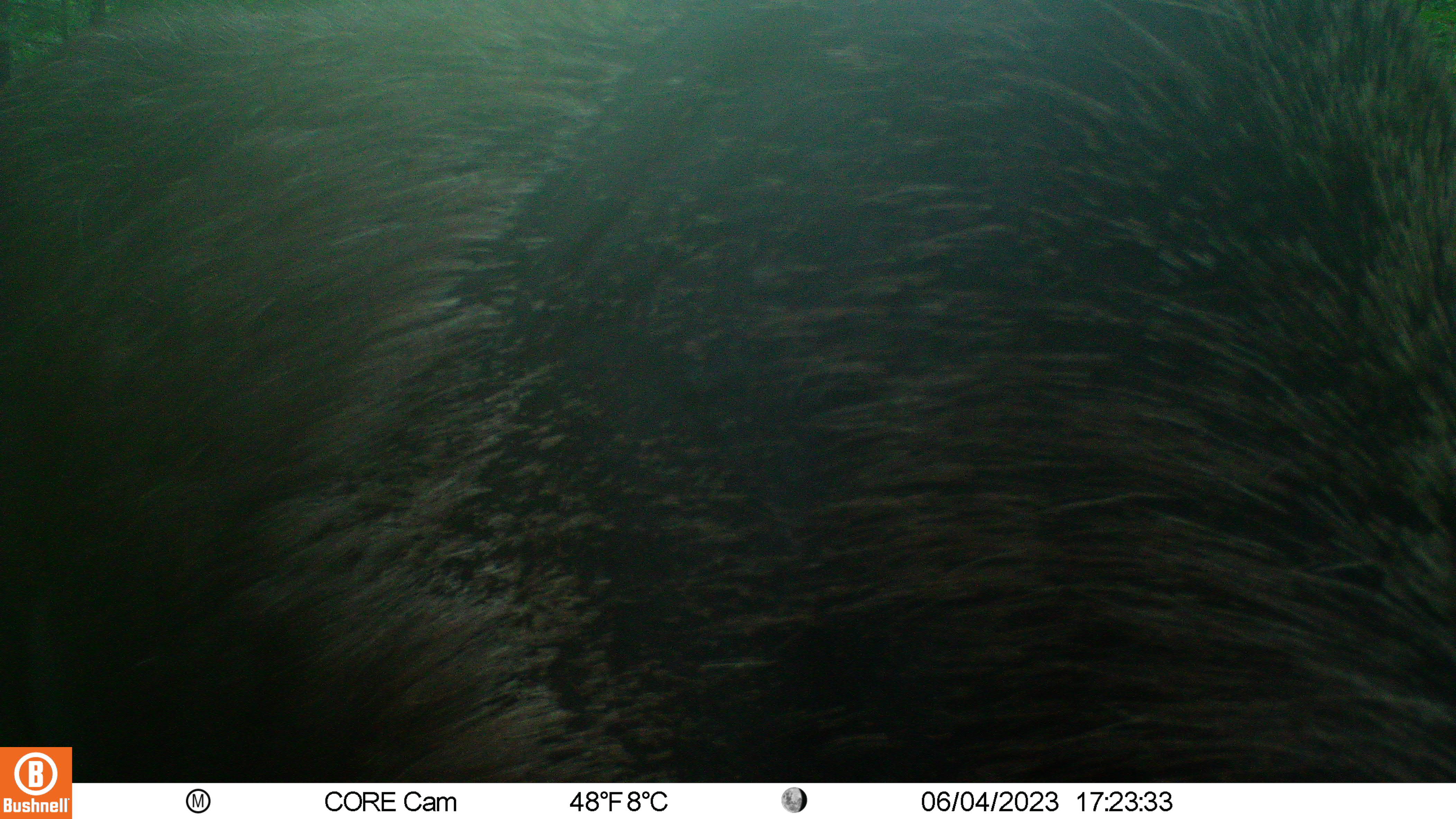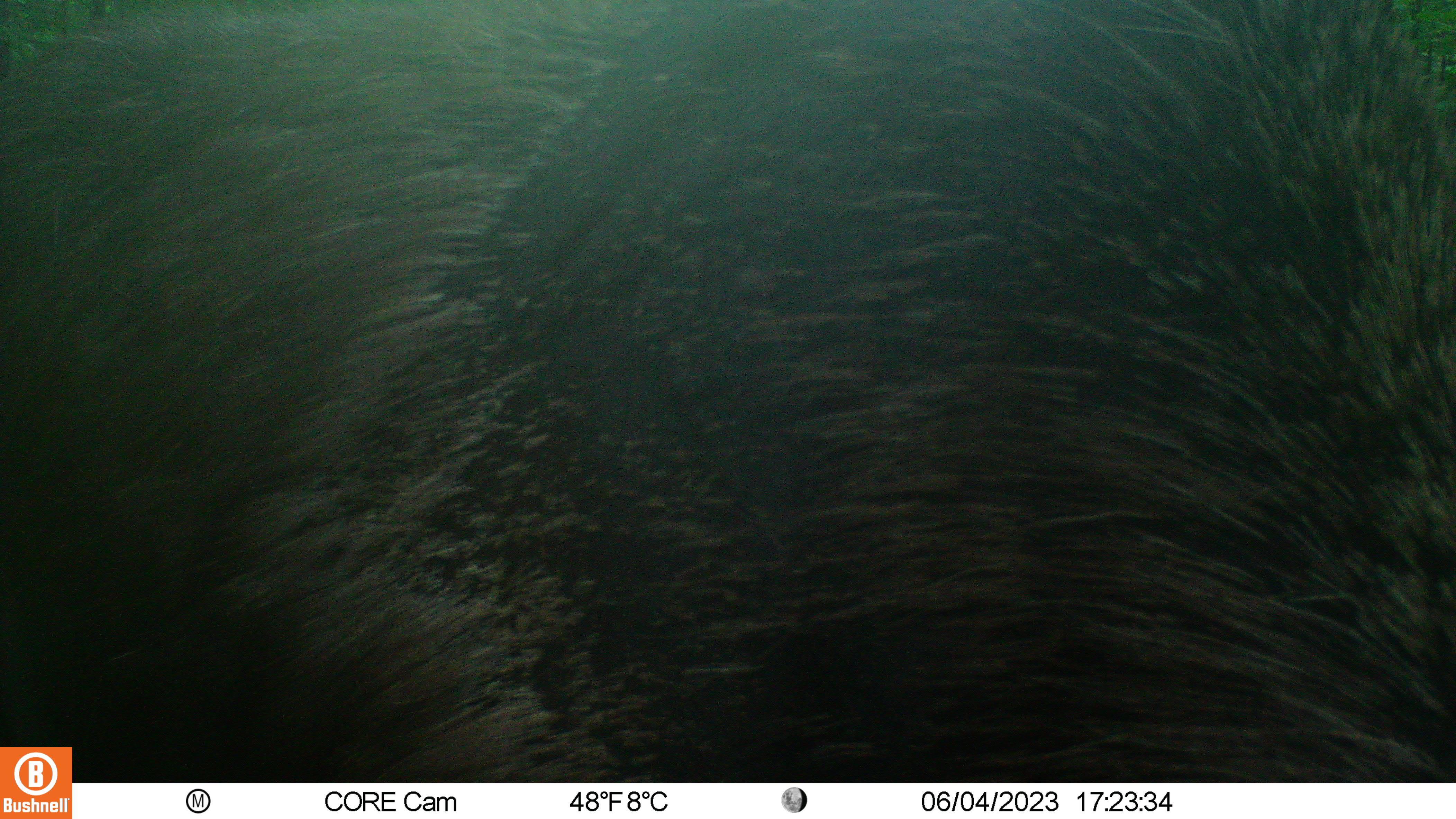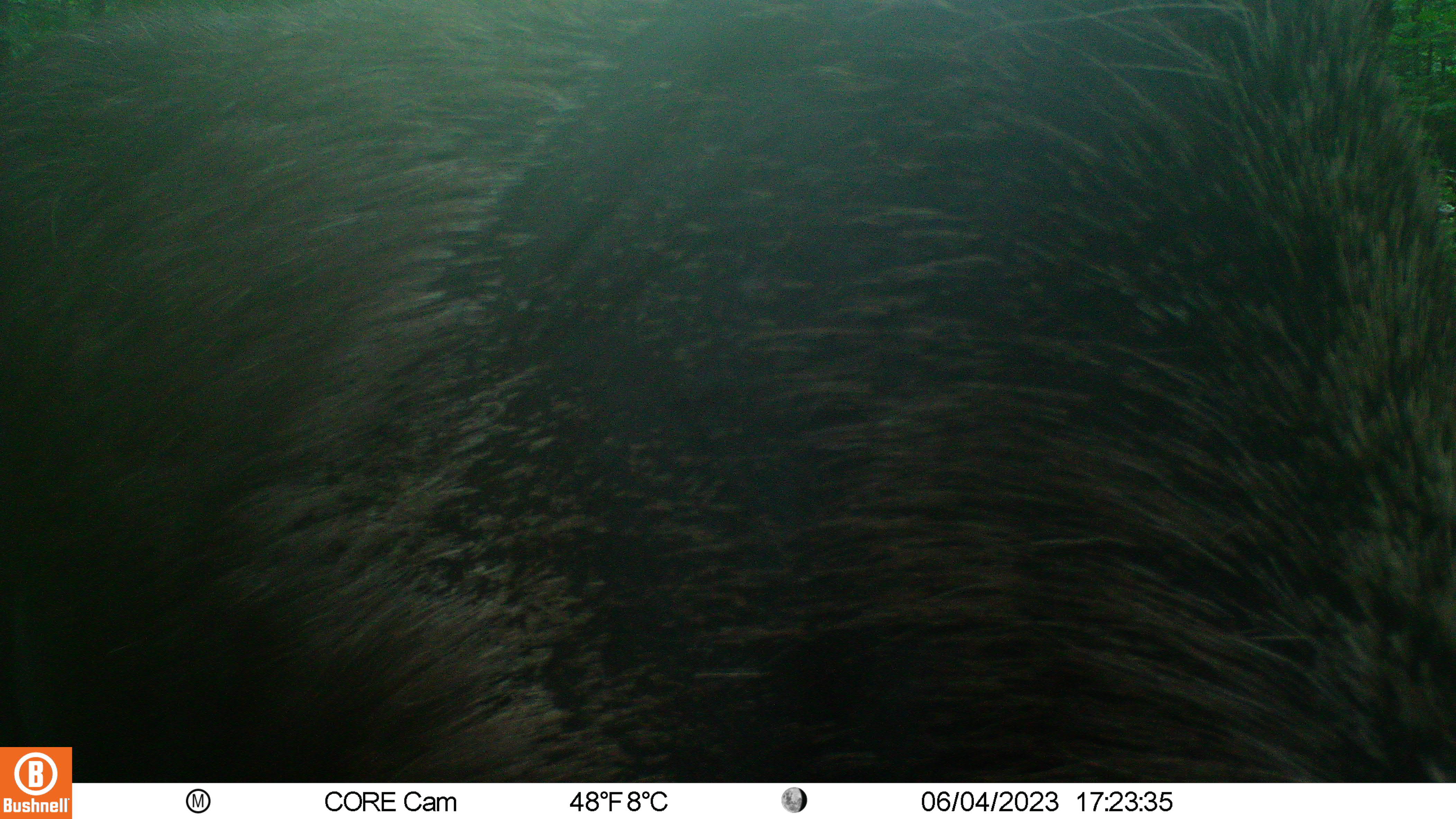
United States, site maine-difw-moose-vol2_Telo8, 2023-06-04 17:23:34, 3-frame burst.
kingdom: Animalia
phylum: Chordata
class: Mammalia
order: Artiodactyla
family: Cervidae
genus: Alces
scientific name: Alces alces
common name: moose